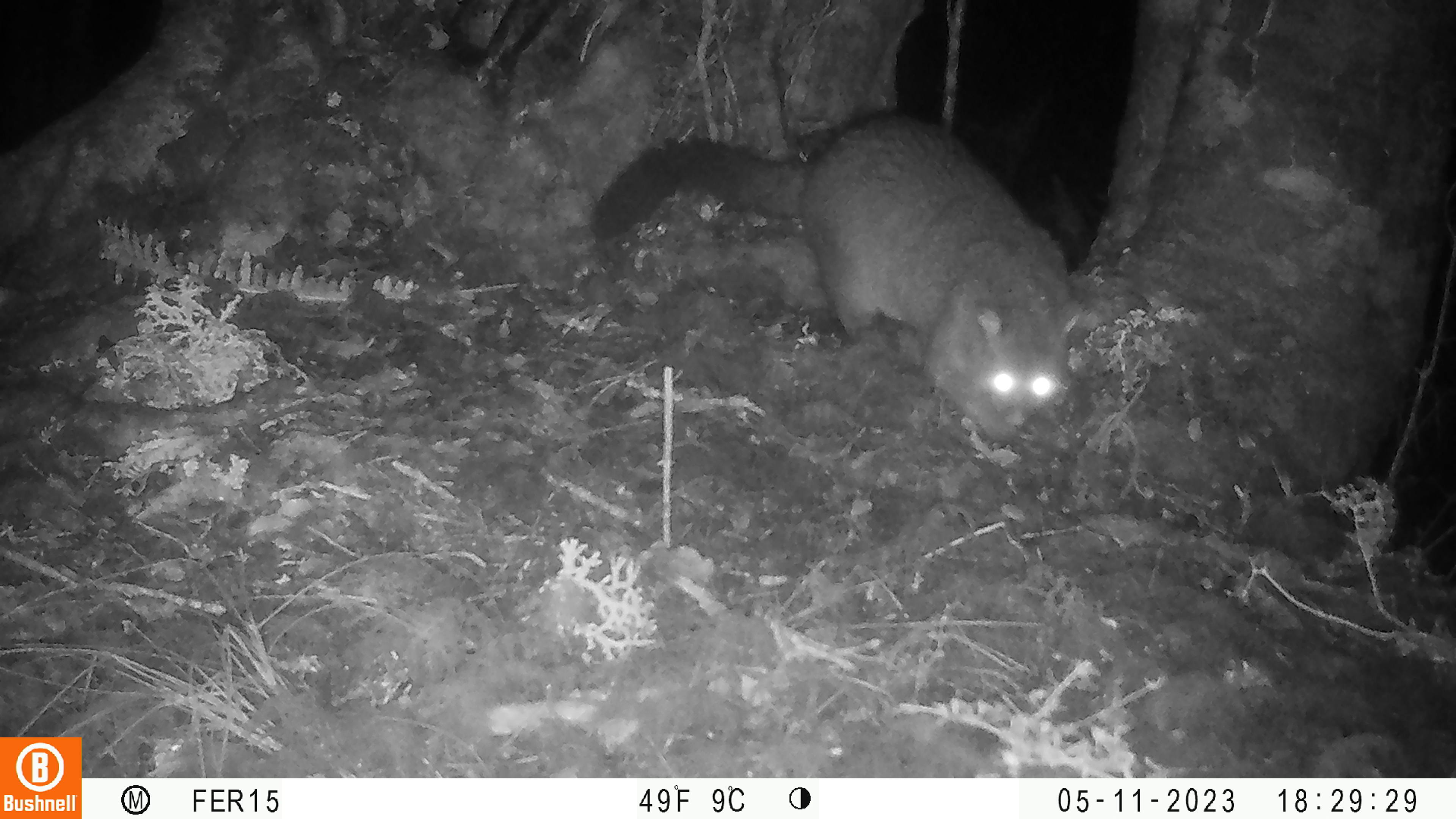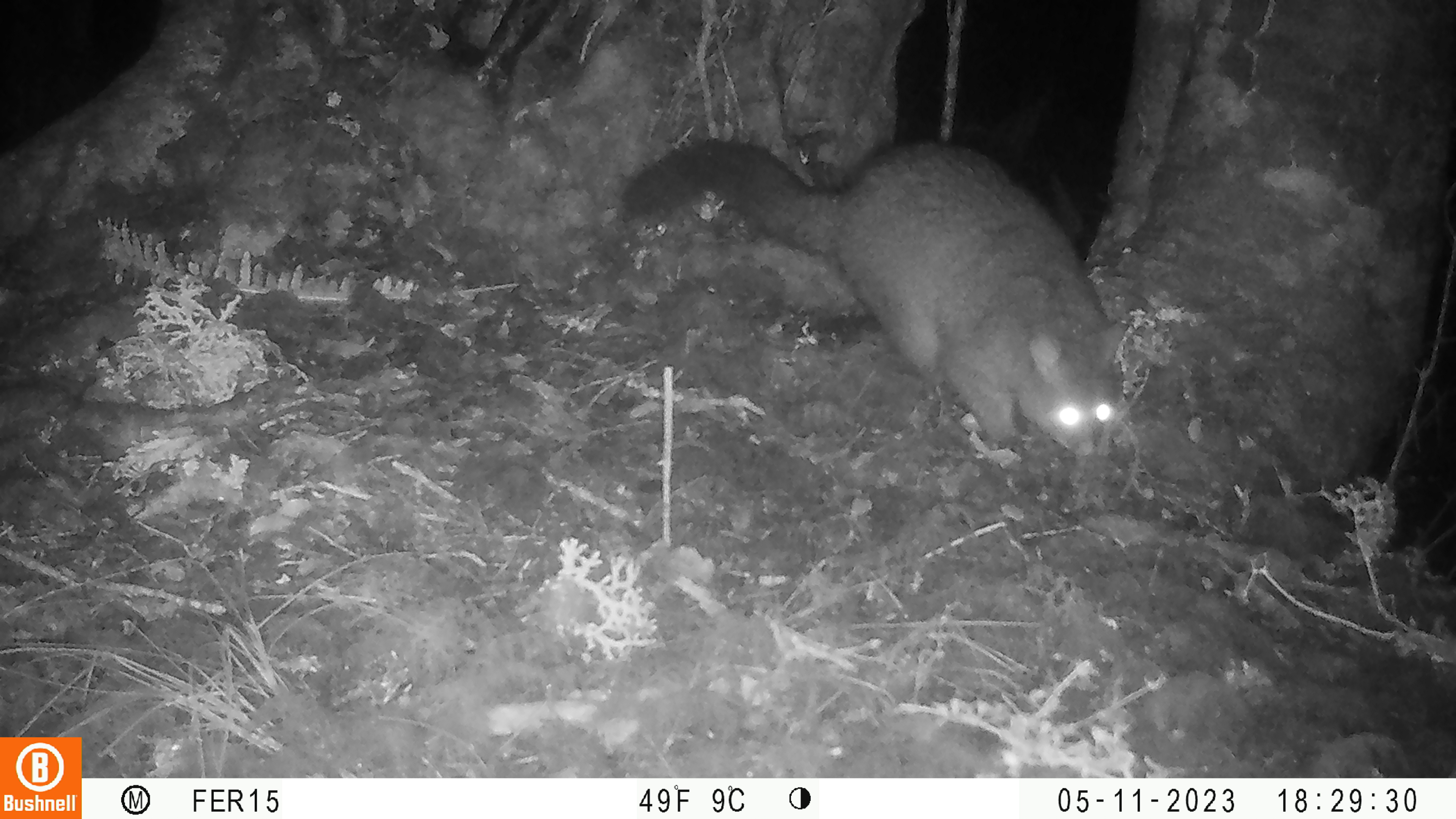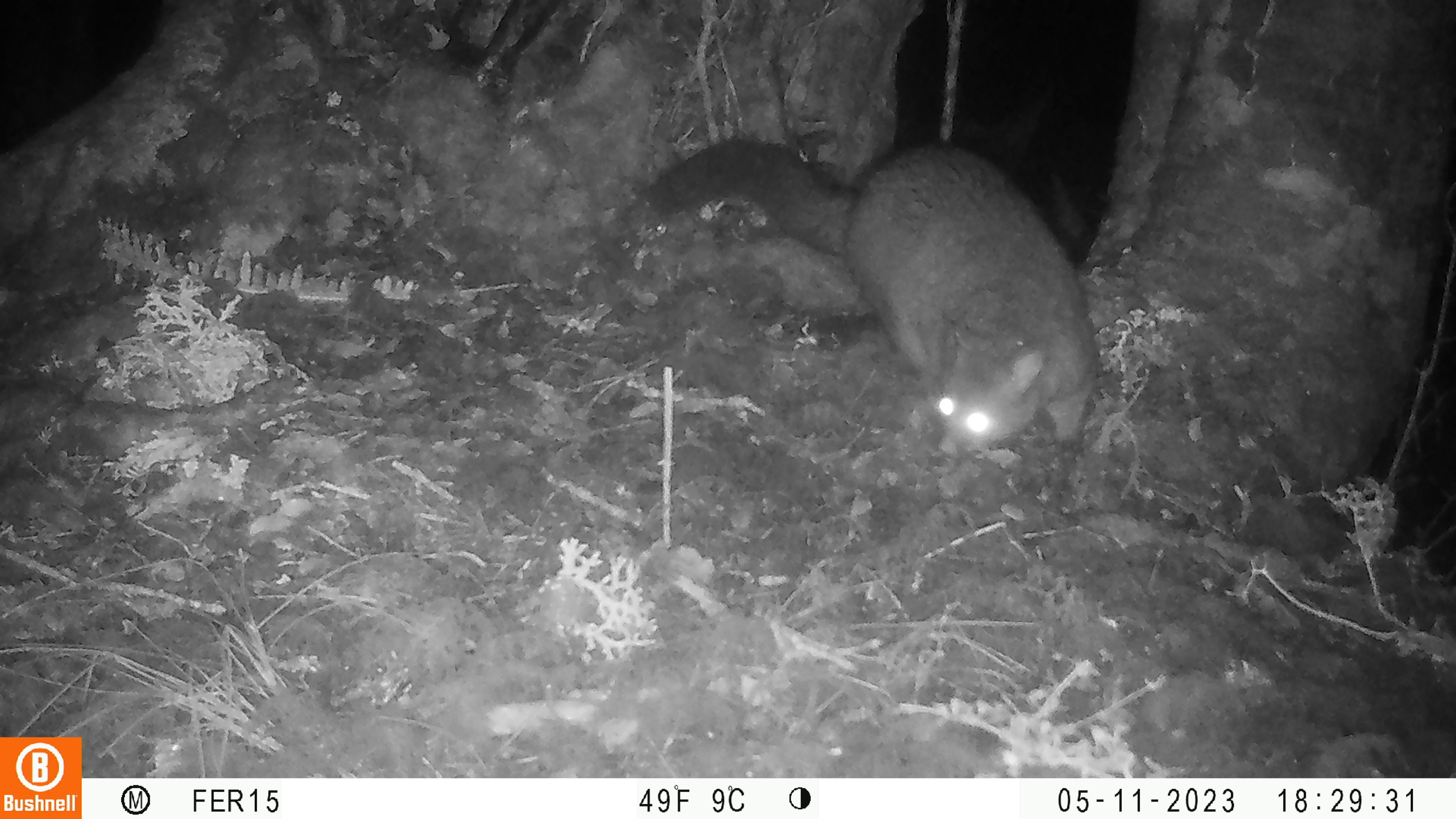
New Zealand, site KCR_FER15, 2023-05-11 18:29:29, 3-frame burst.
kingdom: Animalia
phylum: Chordata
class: Mammalia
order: Diprotodontia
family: Phalangeridae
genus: Trichosurus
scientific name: Trichosurus vulpecula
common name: common brushtail possum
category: possum